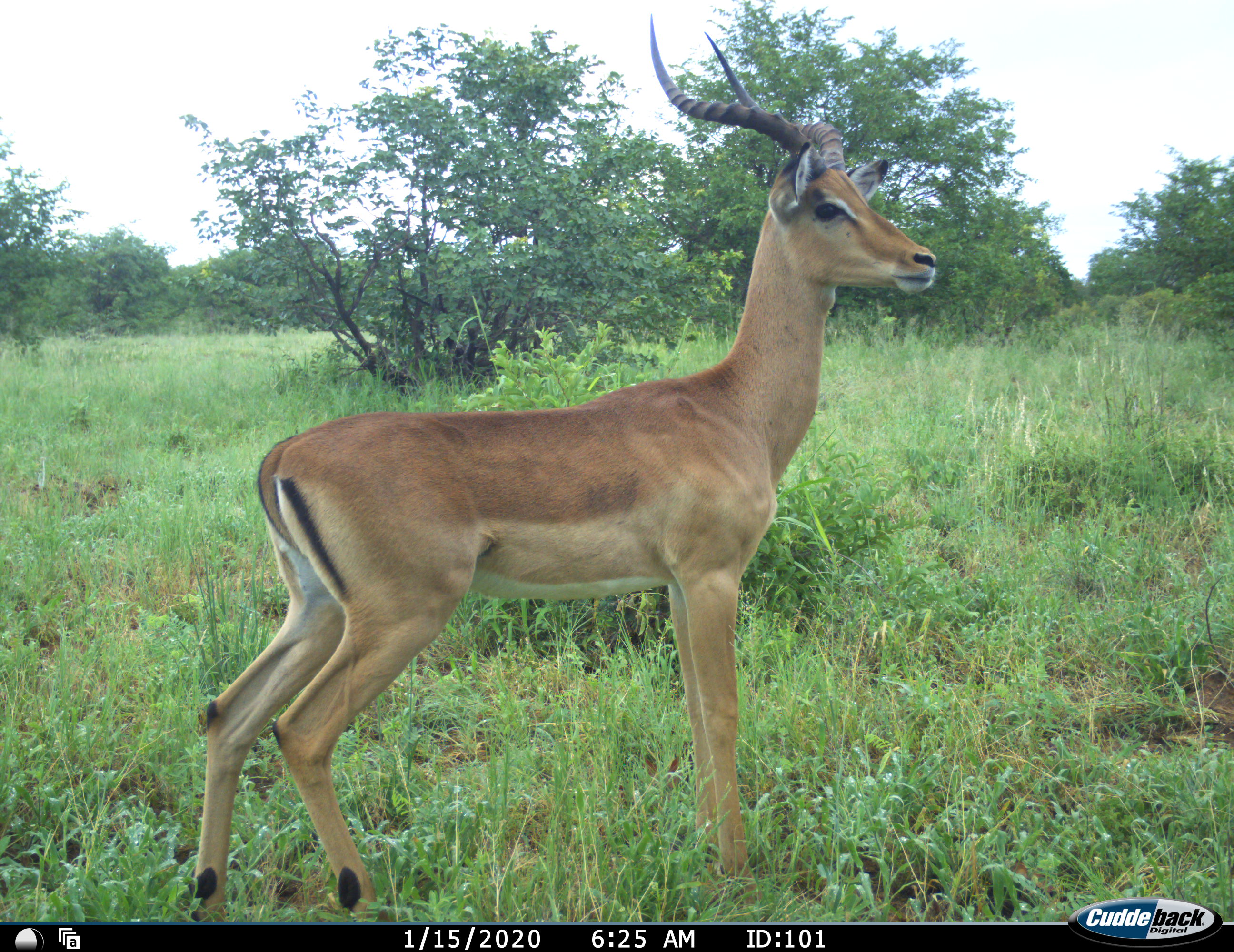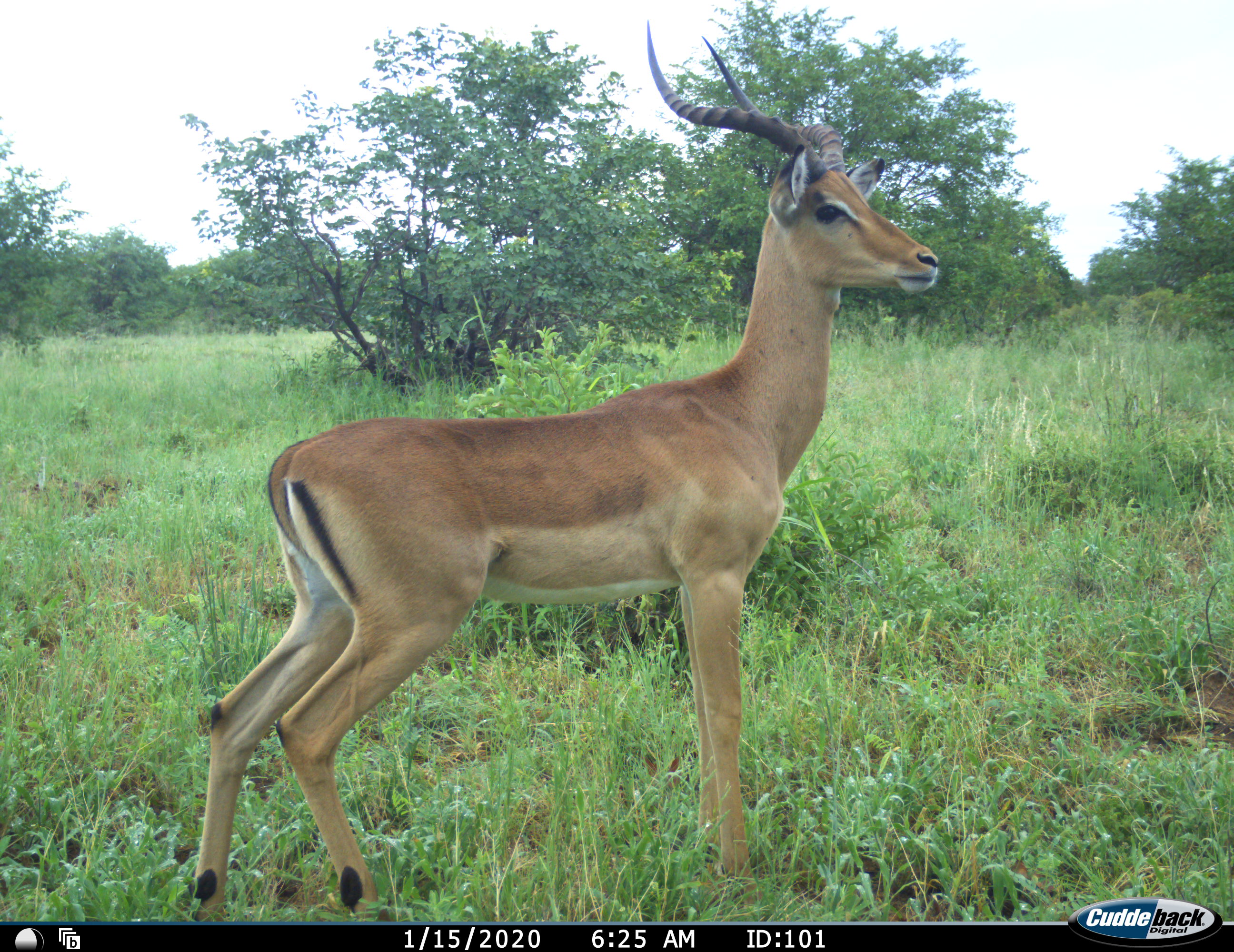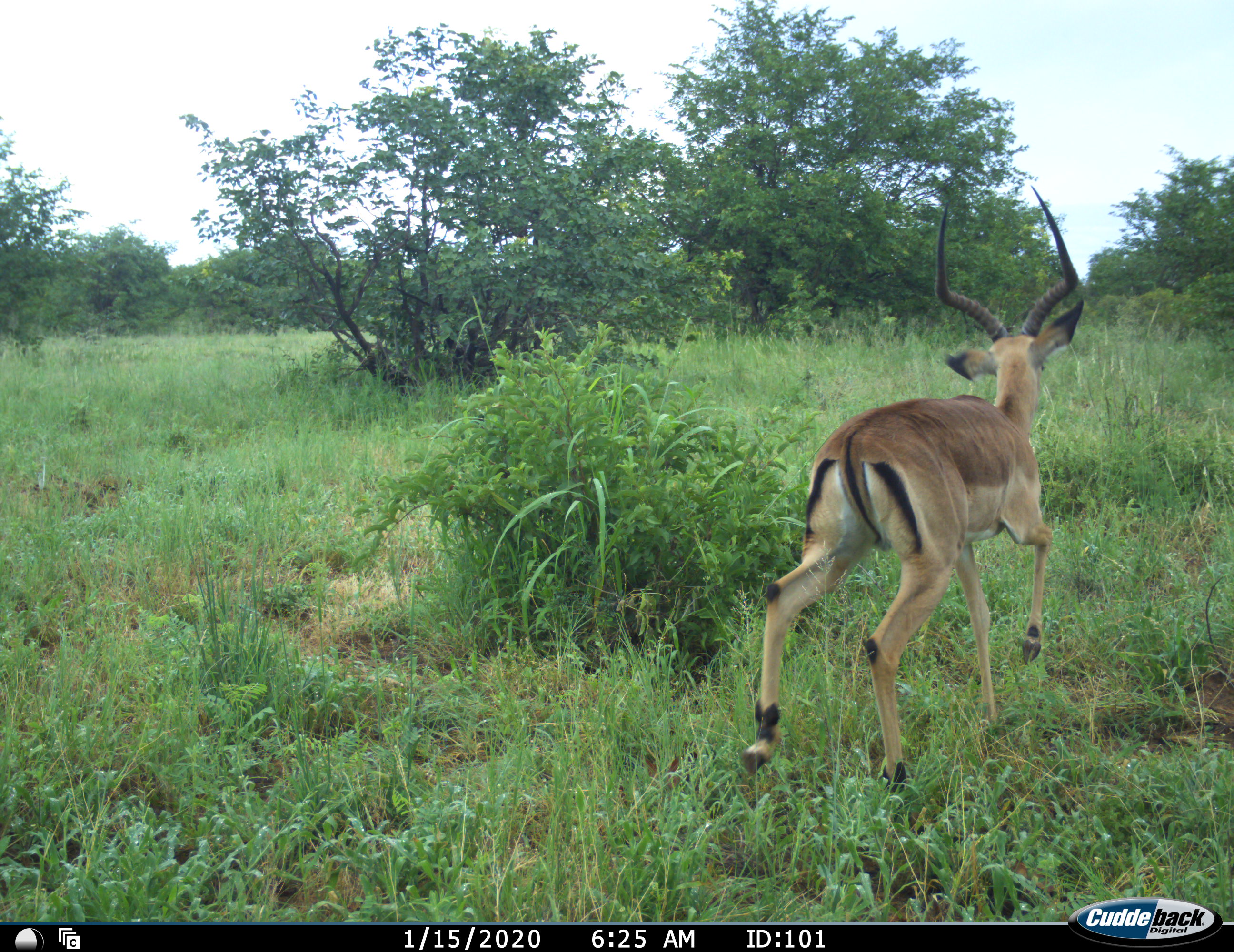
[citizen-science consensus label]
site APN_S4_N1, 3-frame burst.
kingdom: Animalia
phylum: Chordata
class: Mammalia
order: Artiodactyla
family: Bovidae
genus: Aepyceros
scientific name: Aepyceros melampus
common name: impala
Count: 1.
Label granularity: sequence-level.